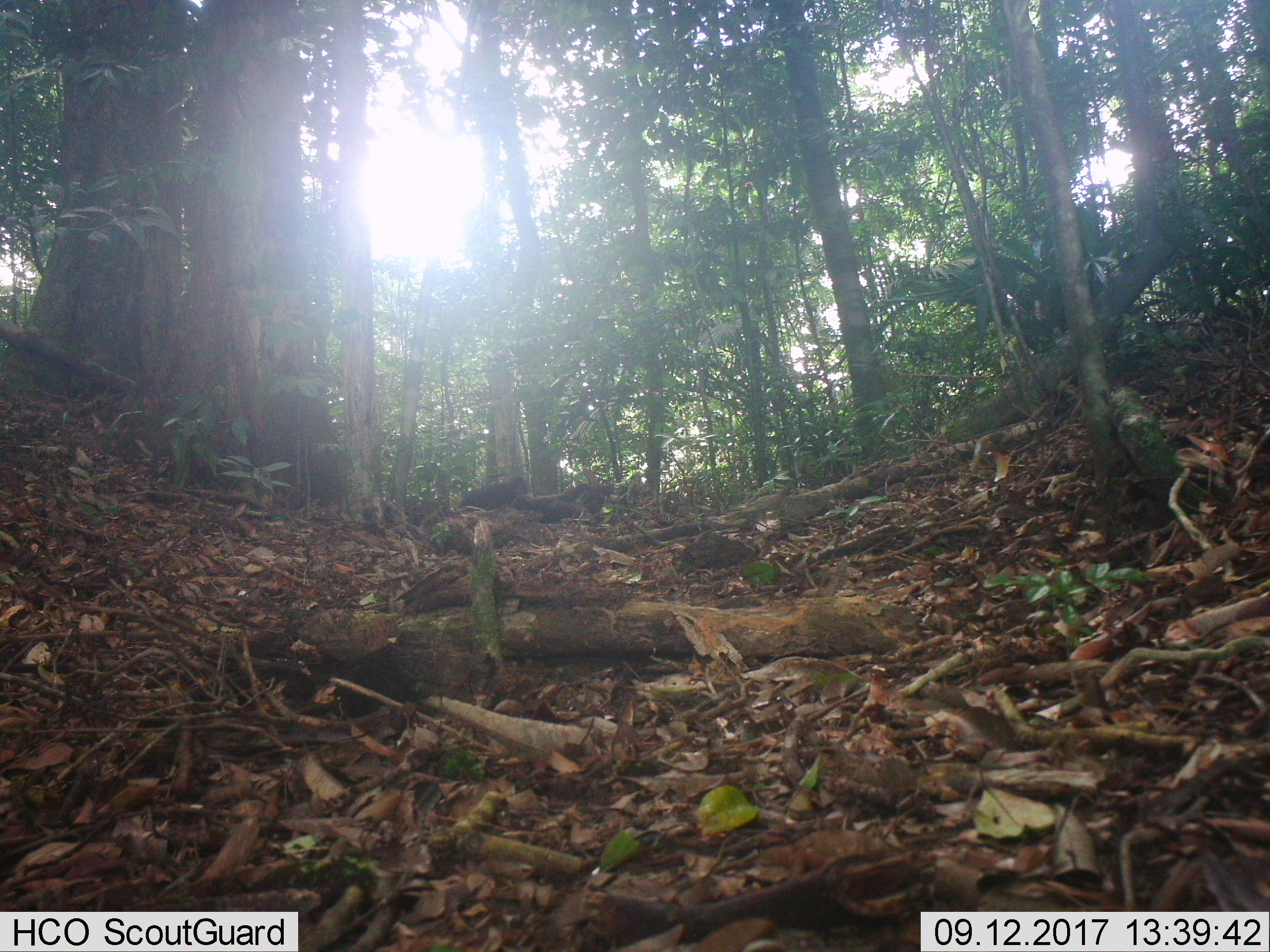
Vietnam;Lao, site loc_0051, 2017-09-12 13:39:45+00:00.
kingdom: Animalia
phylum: Chordata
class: Mammalia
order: Primates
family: Cercopithecidae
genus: Macaca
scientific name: Macaca arctoides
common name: stump-tailed macaque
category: stump tailed macaque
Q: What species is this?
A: Stump tailed macaque (stump-tailed macaque) (Macaca arctoides).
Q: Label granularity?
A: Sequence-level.